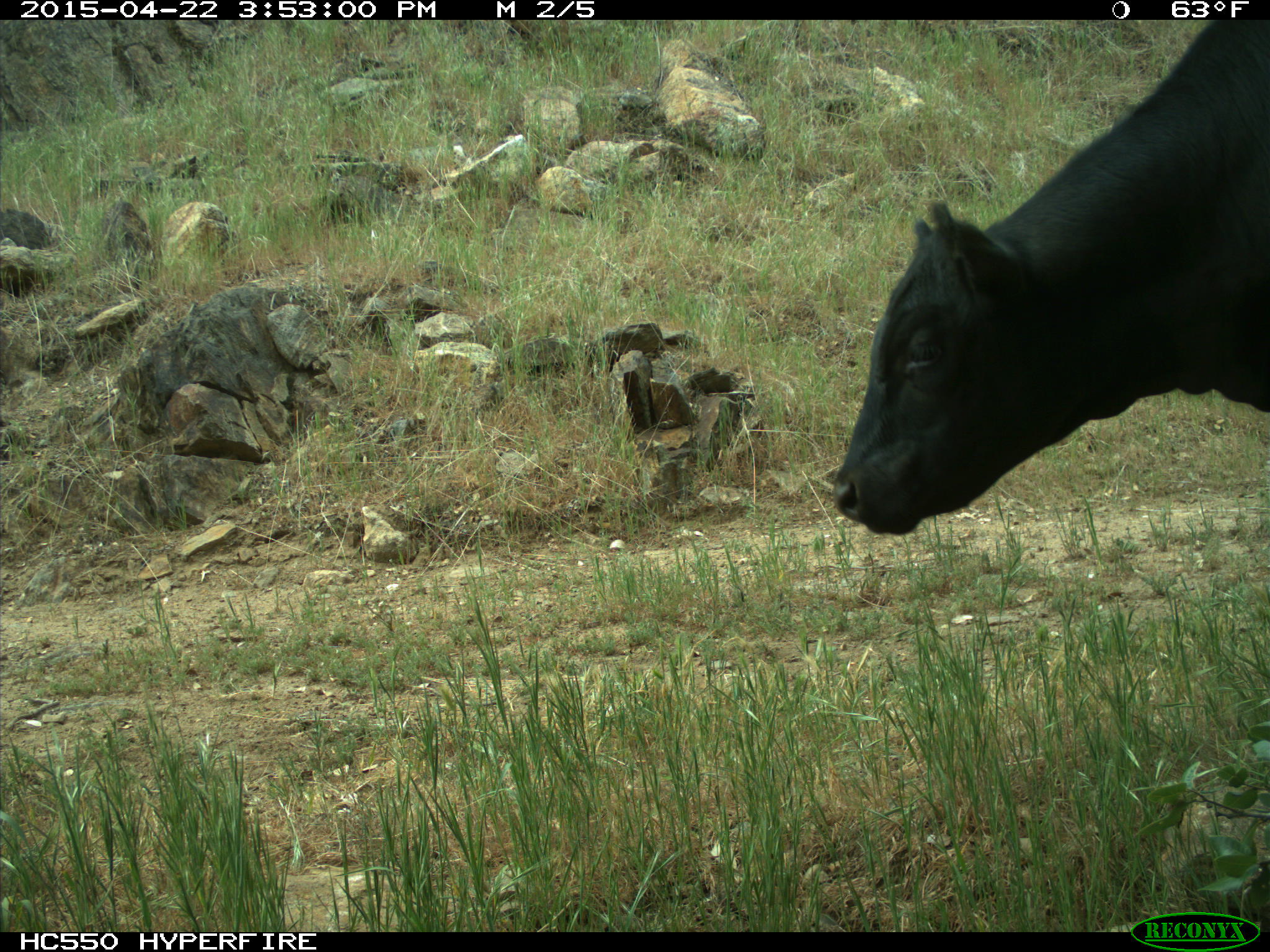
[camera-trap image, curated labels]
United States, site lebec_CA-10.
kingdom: Animalia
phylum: Chordata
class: Mammalia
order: Artiodactyla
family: Bovidae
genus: Bos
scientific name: Bos taurus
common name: domestic cow